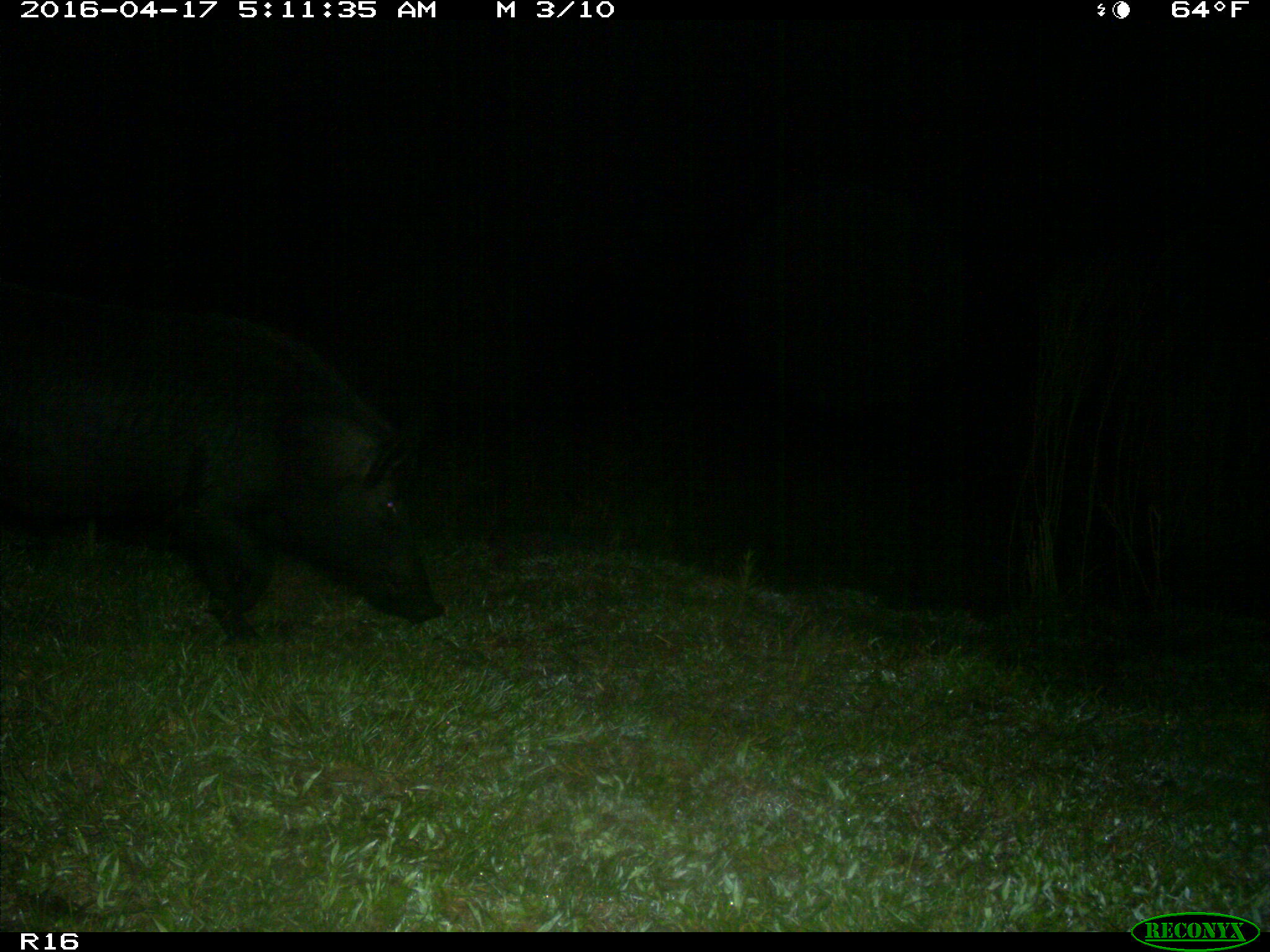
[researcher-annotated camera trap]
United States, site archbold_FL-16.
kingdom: Animalia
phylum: Chordata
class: Mammalia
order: Artiodactyla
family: Suidae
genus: Sus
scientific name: Sus scrofa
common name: wild boar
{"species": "Sus scrofa (wild boar)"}